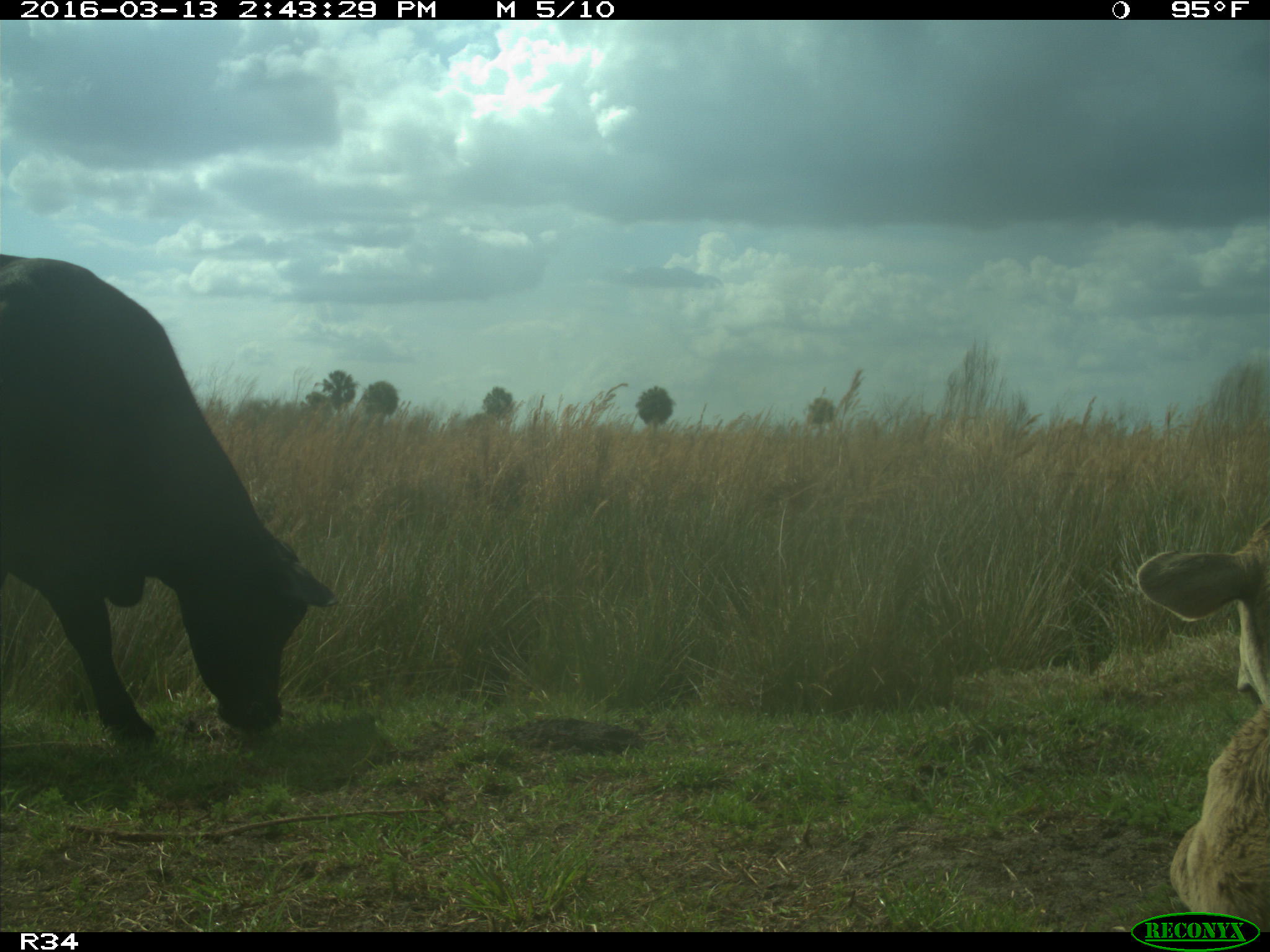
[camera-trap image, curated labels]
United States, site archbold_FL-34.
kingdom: Animalia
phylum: Chordata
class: Mammalia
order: Artiodactyla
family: Bovidae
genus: Bos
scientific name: Bos taurus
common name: domestic cow